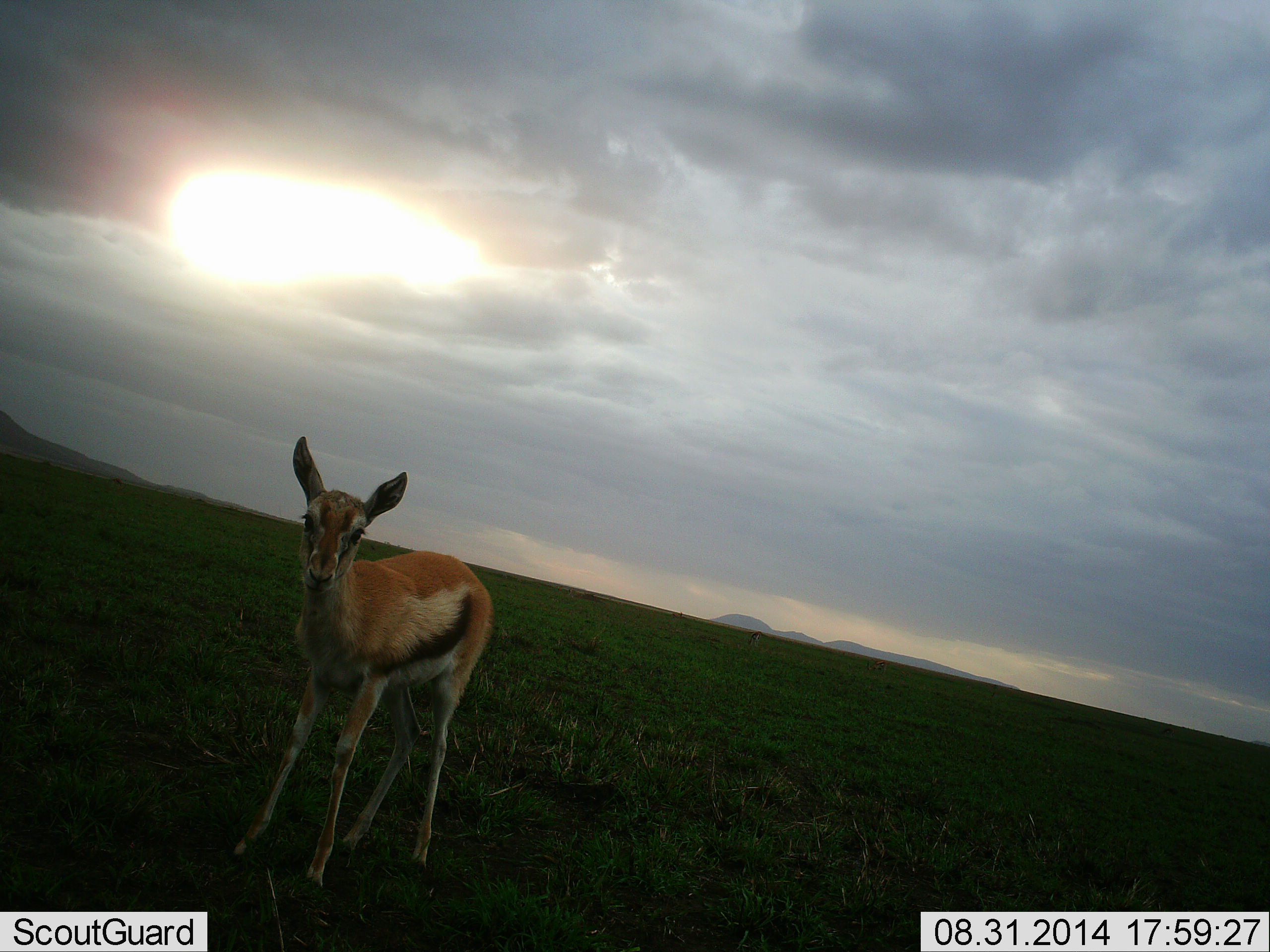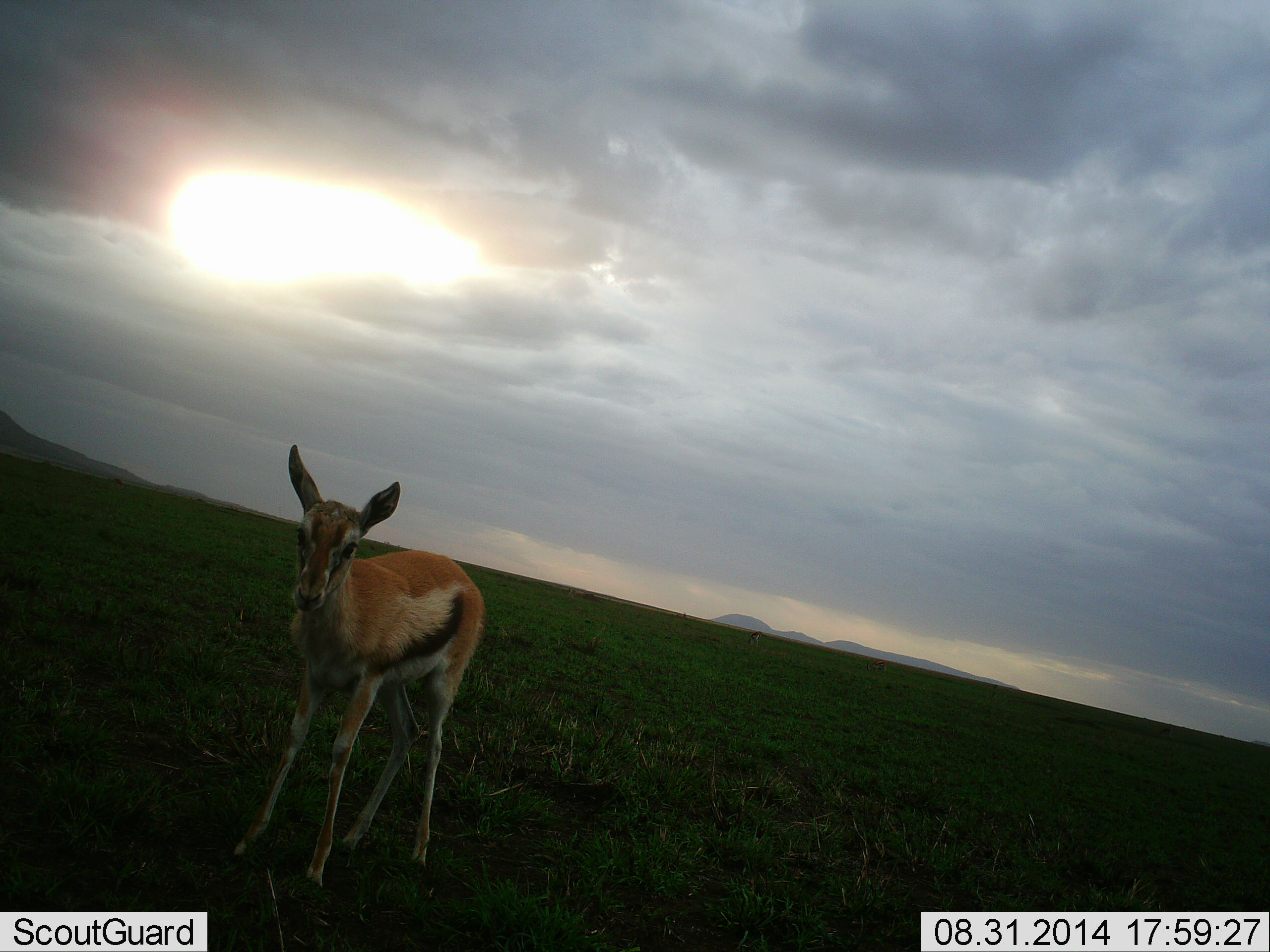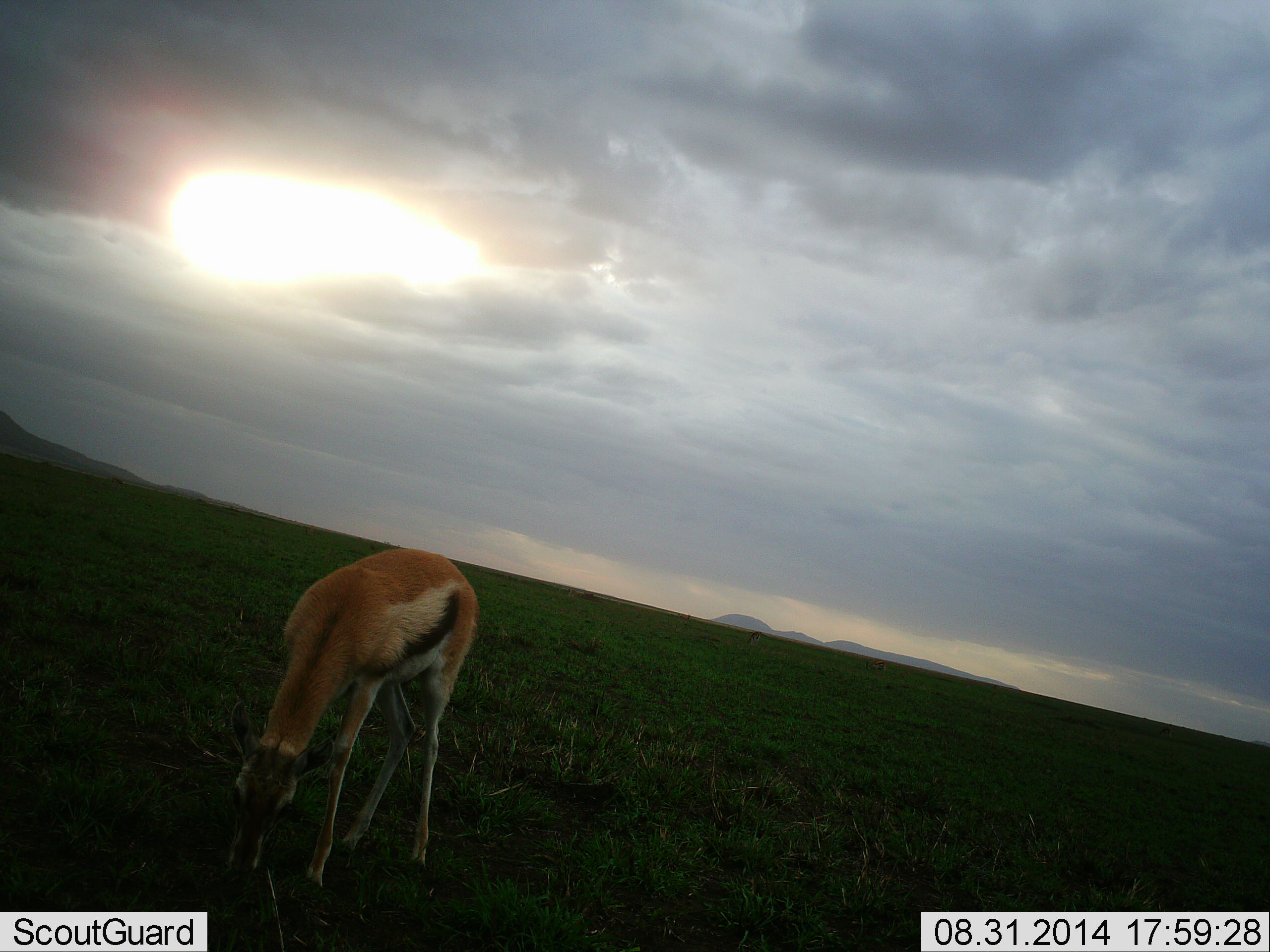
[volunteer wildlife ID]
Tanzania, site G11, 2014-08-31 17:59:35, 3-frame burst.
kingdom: Animalia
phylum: Chordata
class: Mammalia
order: Artiodactyla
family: Bovidae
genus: Eudorcas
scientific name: Eudorcas thomsonii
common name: thomson's gazelle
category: gazellethomsons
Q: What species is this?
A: Gazellethomsons (thomson's gazelle) (Eudorcas thomsonii).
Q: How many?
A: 1.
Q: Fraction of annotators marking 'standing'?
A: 70%.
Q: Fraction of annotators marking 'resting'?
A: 0%.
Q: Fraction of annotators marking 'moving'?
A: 10%.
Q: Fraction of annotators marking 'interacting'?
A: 10%.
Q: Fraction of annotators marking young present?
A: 10%.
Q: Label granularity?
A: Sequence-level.